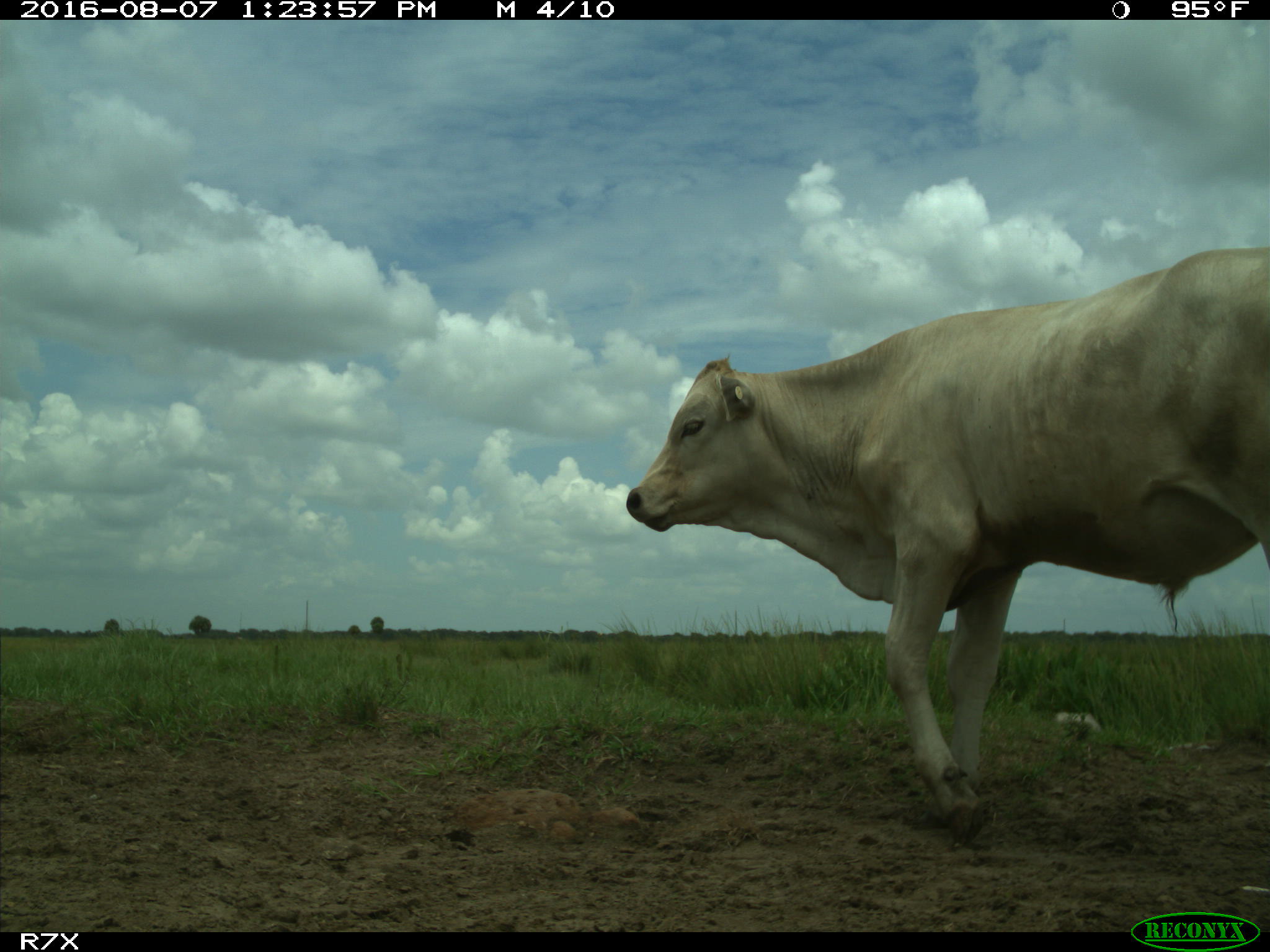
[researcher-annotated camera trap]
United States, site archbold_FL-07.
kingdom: Animalia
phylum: Chordata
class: Mammalia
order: Artiodactyla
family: Bovidae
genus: Bos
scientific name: Bos taurus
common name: domestic cow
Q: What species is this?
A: Bos taurus (domestic cow).